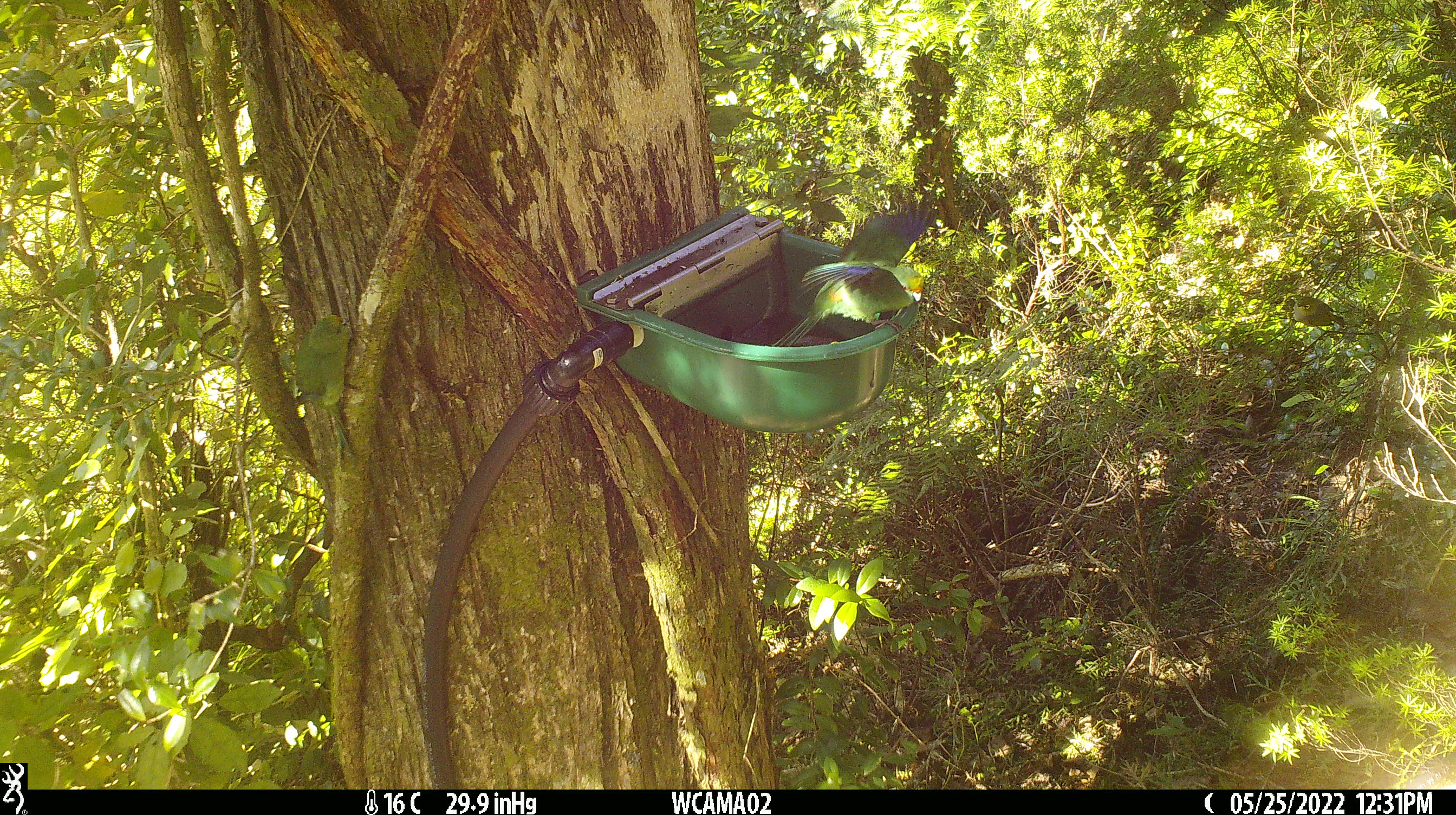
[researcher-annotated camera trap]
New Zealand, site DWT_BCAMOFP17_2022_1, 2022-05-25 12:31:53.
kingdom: Animalia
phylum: Chordata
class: Aves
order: Psittaciformes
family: Psittaculidae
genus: Cyanoramphus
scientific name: Cyanoramphus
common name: parakeet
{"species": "parakeet (Cyanoramphus)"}